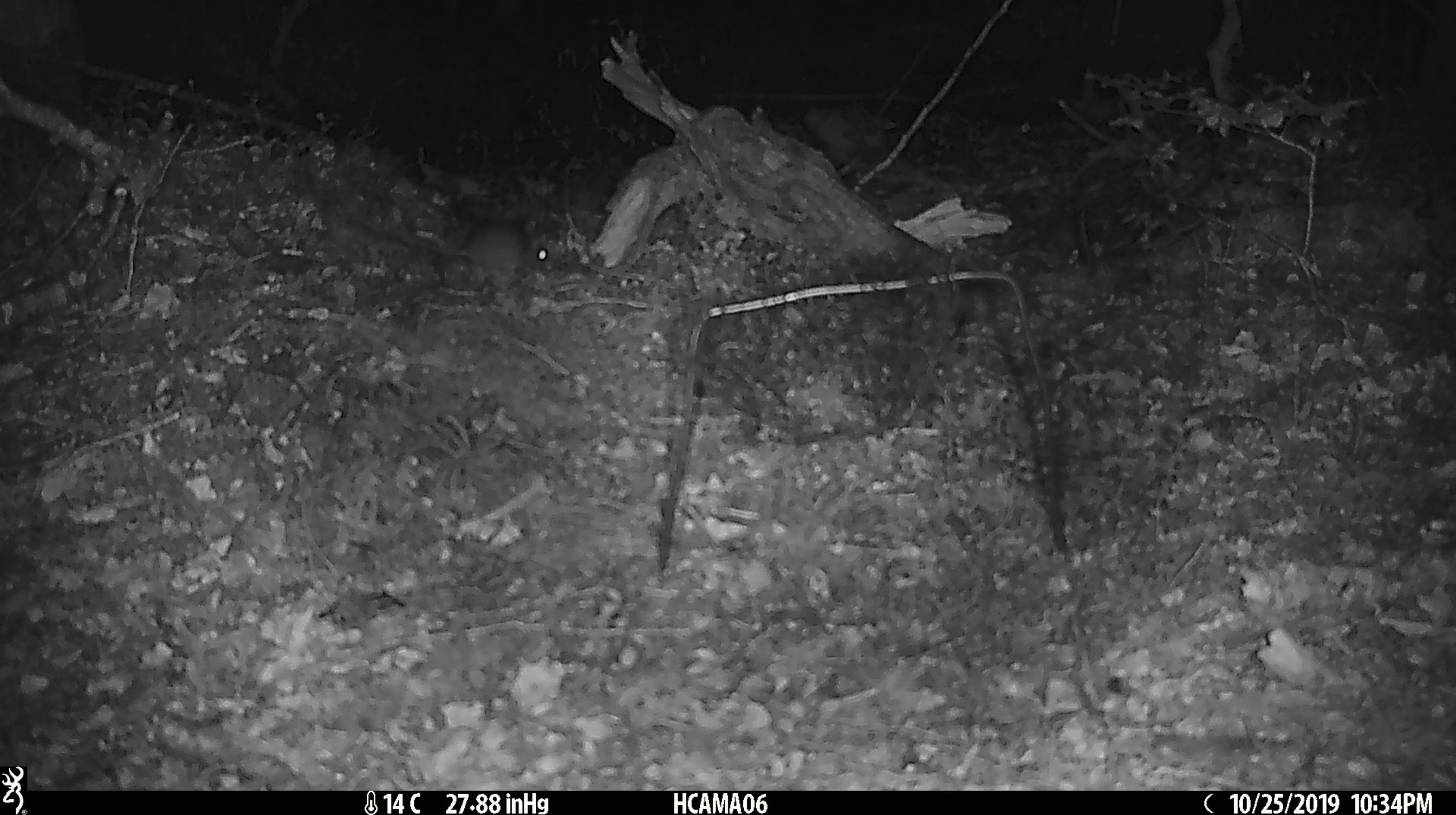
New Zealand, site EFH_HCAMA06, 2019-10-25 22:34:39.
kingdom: Animalia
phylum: Chordata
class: Mammalia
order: Rodentia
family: Muridae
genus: Mus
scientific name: Mus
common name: mouse